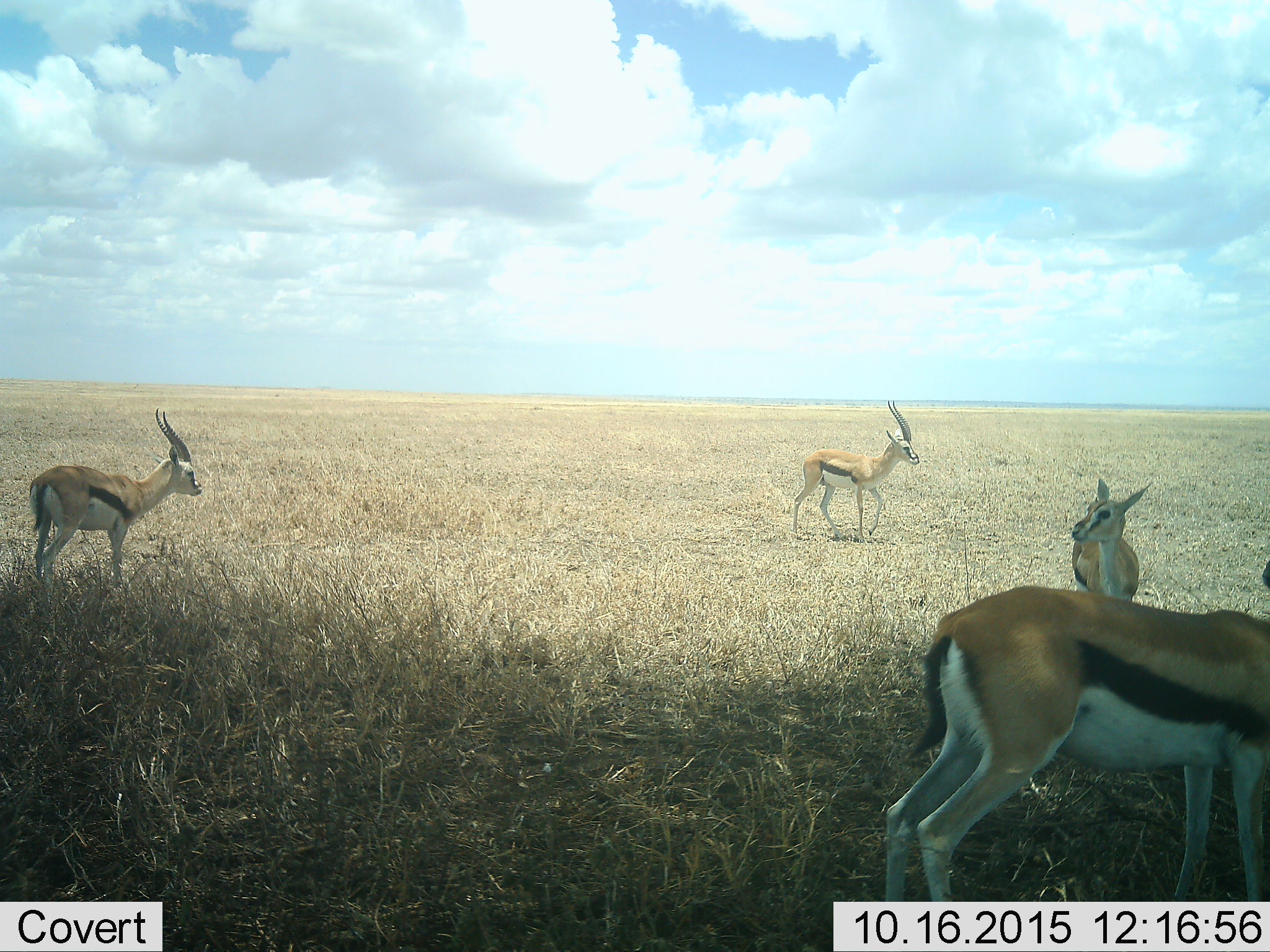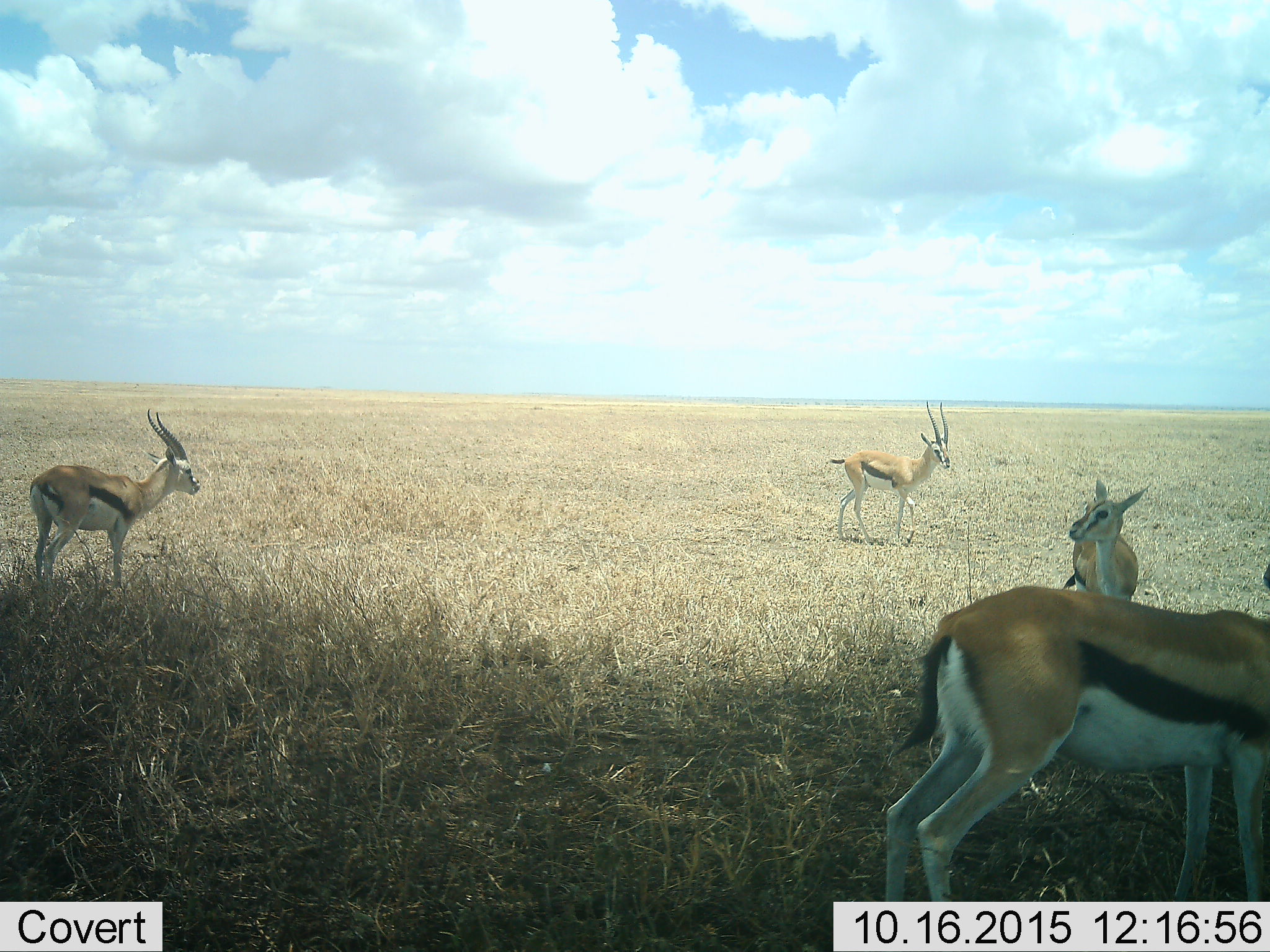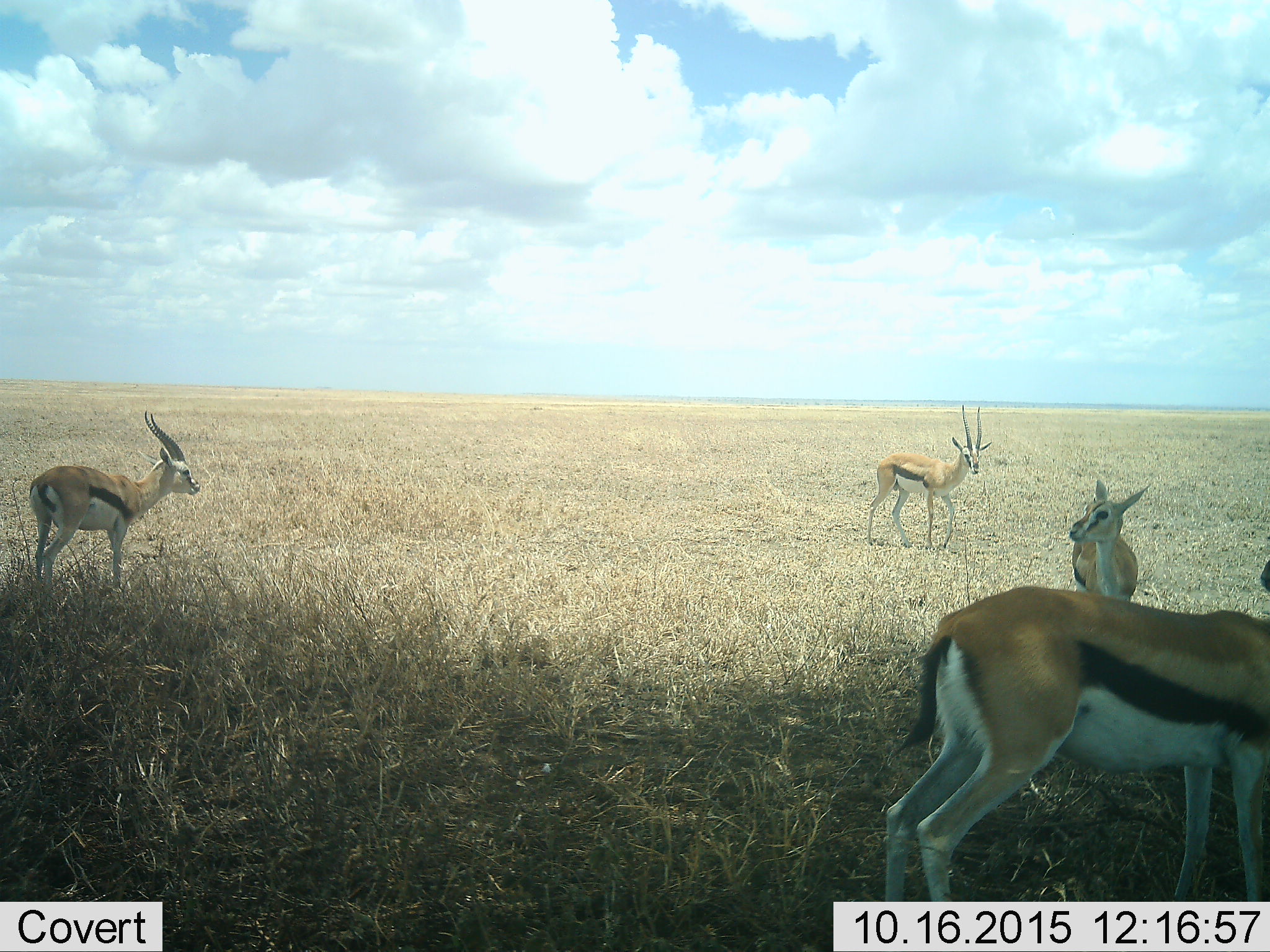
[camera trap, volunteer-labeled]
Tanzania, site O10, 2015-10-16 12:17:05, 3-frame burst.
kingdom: Animalia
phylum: Chordata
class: Mammalia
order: Artiodactyla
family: Bovidae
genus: Eudorcas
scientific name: Eudorcas thomsonii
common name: thomson's gazelle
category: gazellethomsons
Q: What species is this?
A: Gazellethomsons (thomson's gazelle) (Eudorcas thomsonii).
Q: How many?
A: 4.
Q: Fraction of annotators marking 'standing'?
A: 75%.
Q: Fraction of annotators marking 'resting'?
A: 12%.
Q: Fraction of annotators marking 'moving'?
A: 50%.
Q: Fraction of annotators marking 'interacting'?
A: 0%.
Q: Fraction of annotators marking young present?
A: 12%.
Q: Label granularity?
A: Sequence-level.